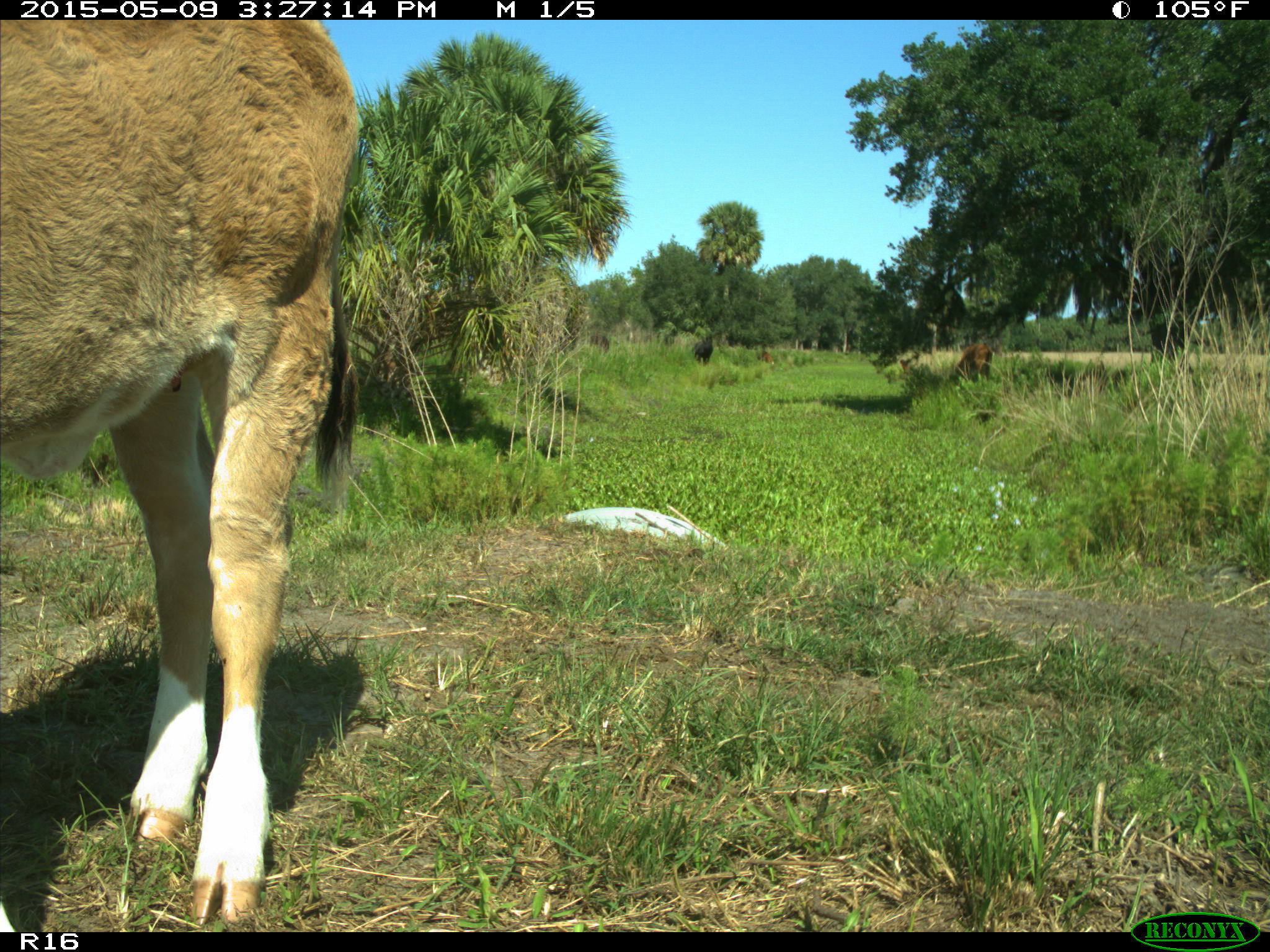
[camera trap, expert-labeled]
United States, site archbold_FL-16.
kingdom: Animalia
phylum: Chordata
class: Mammalia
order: Artiodactyla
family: Bovidae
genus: Bos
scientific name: Bos taurus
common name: domestic cow